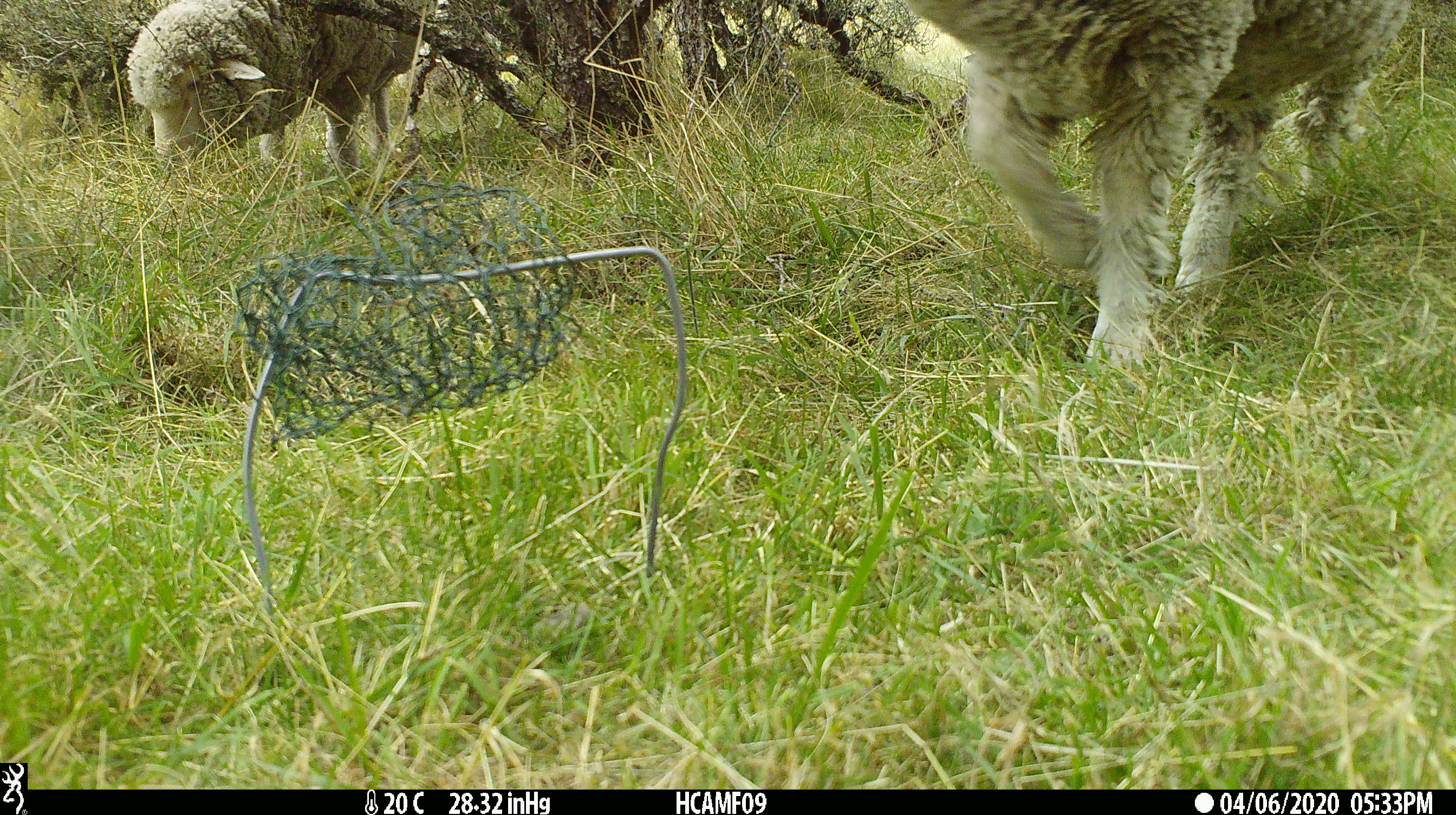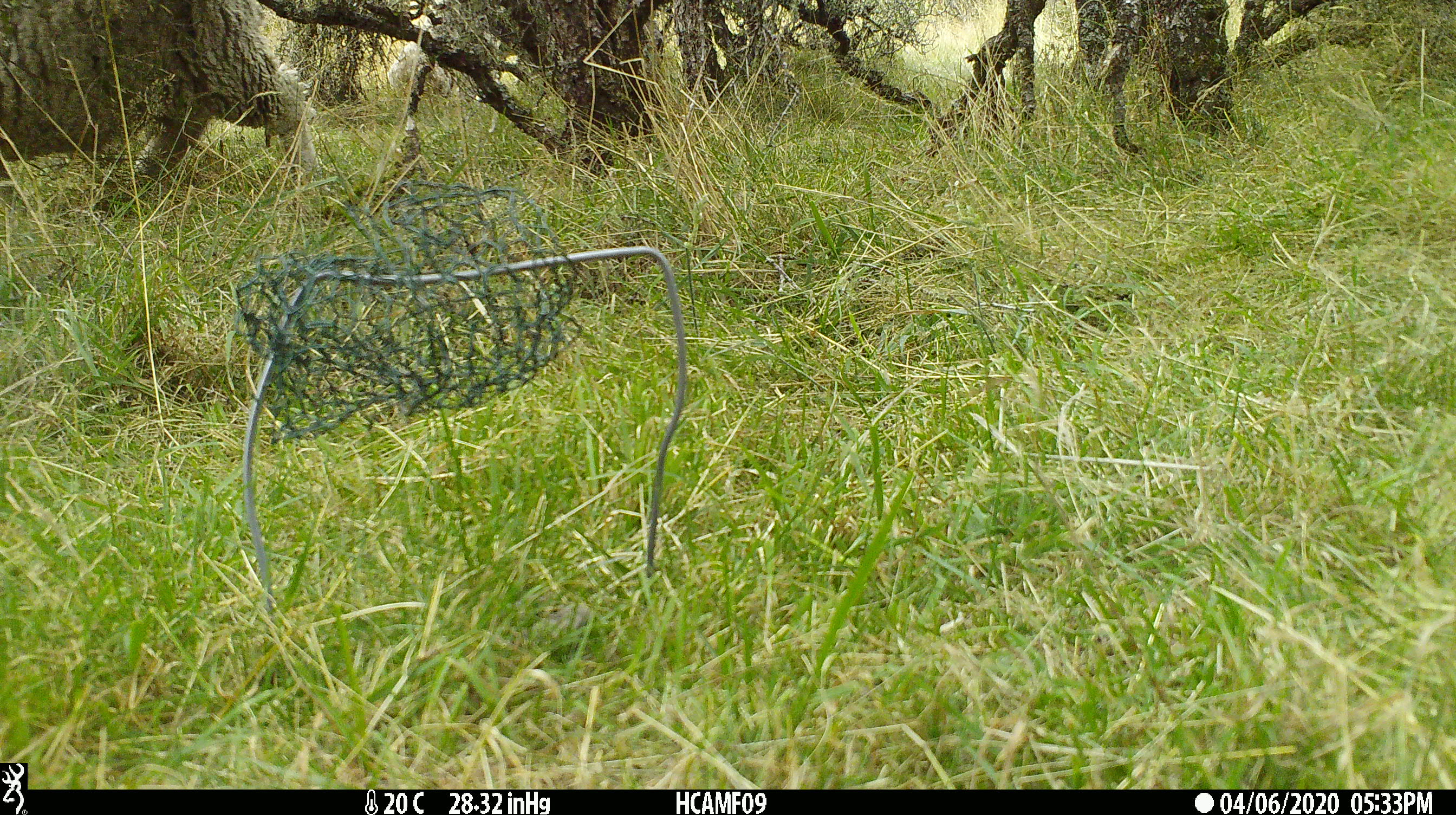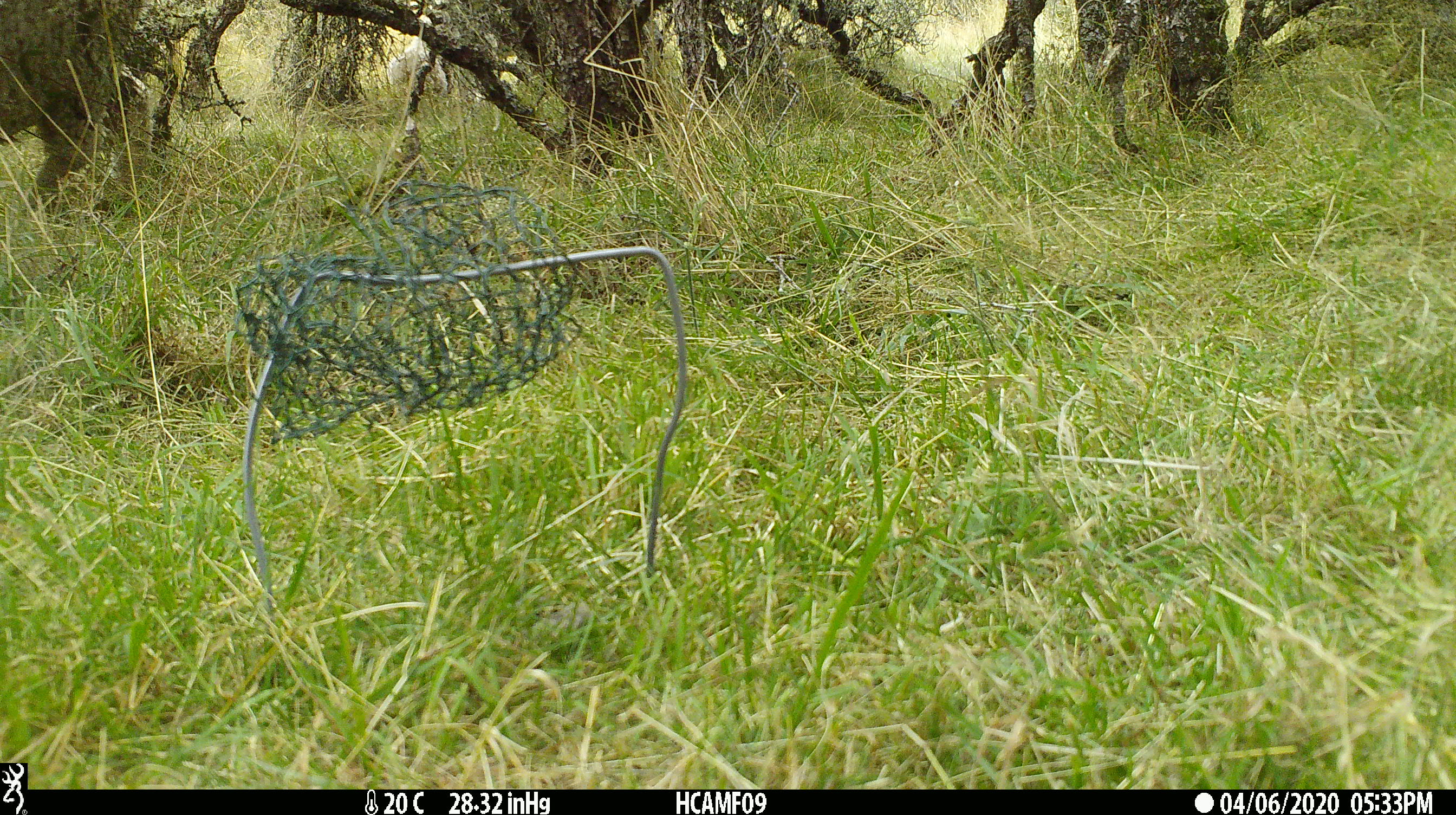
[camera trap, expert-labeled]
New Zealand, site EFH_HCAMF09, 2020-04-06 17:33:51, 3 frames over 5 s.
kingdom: Animalia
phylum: Chordata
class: Mammalia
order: Artiodactyla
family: Bovidae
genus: Ovis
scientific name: Ovis aries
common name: domestic sheep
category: sheep